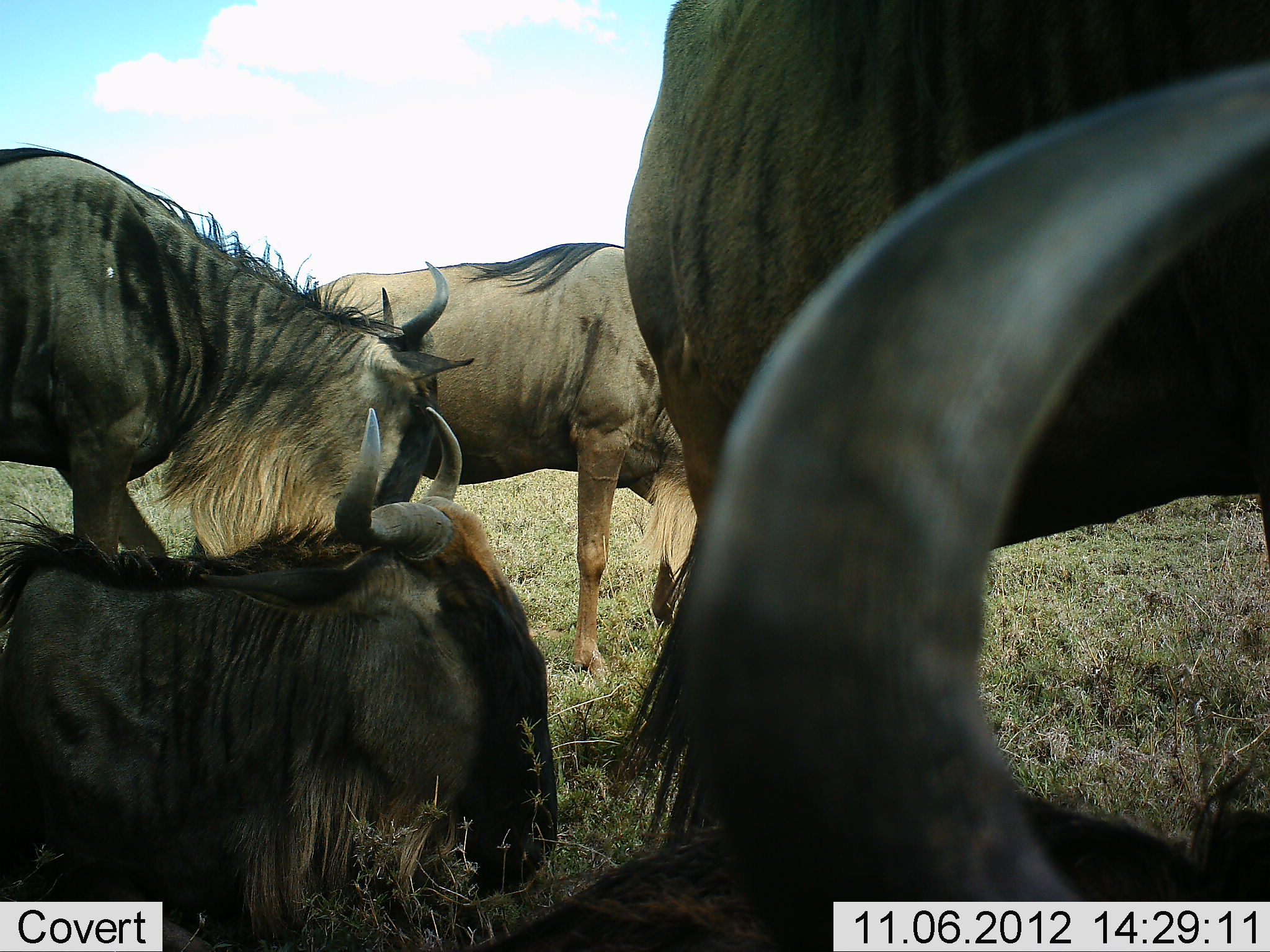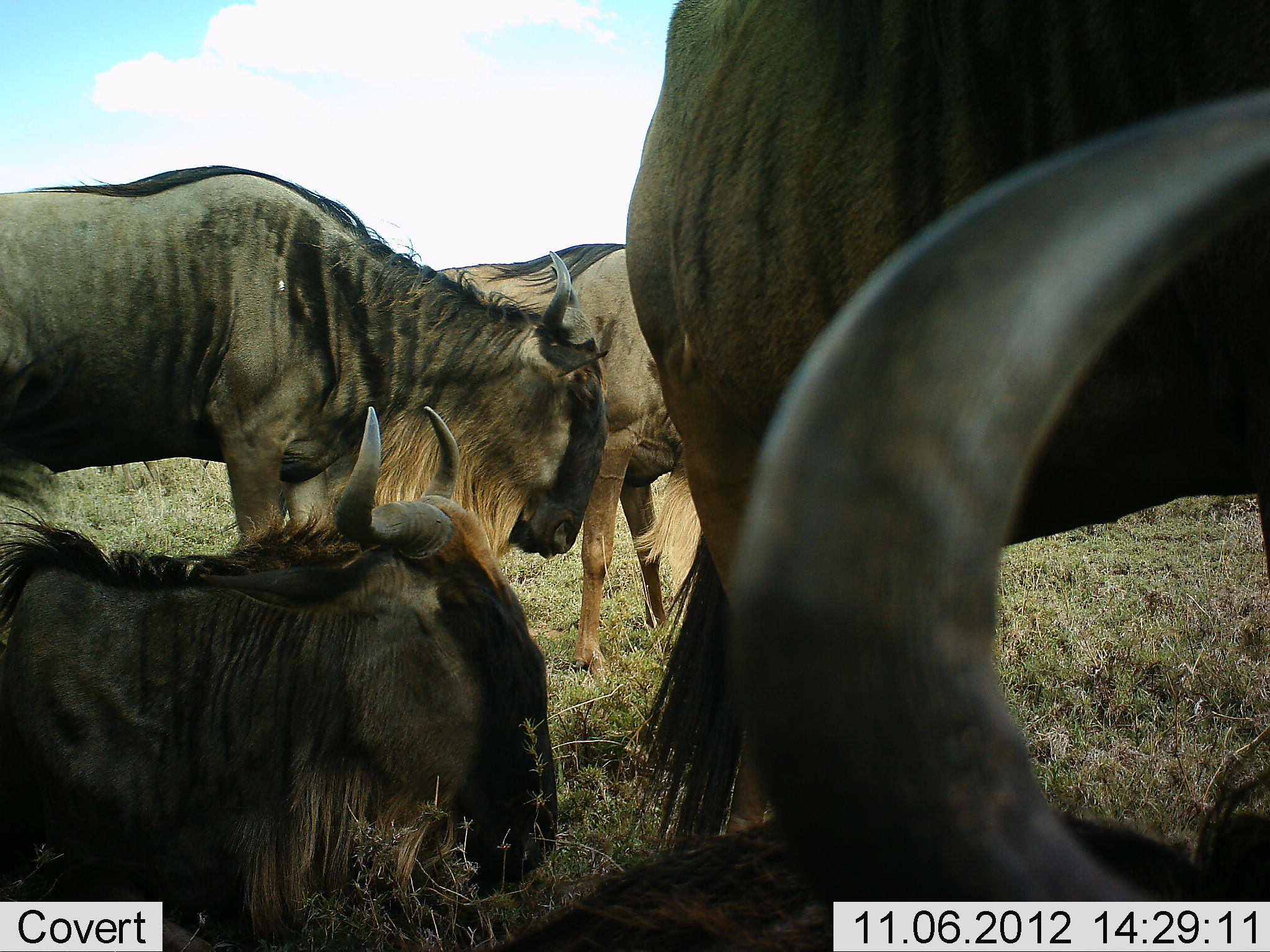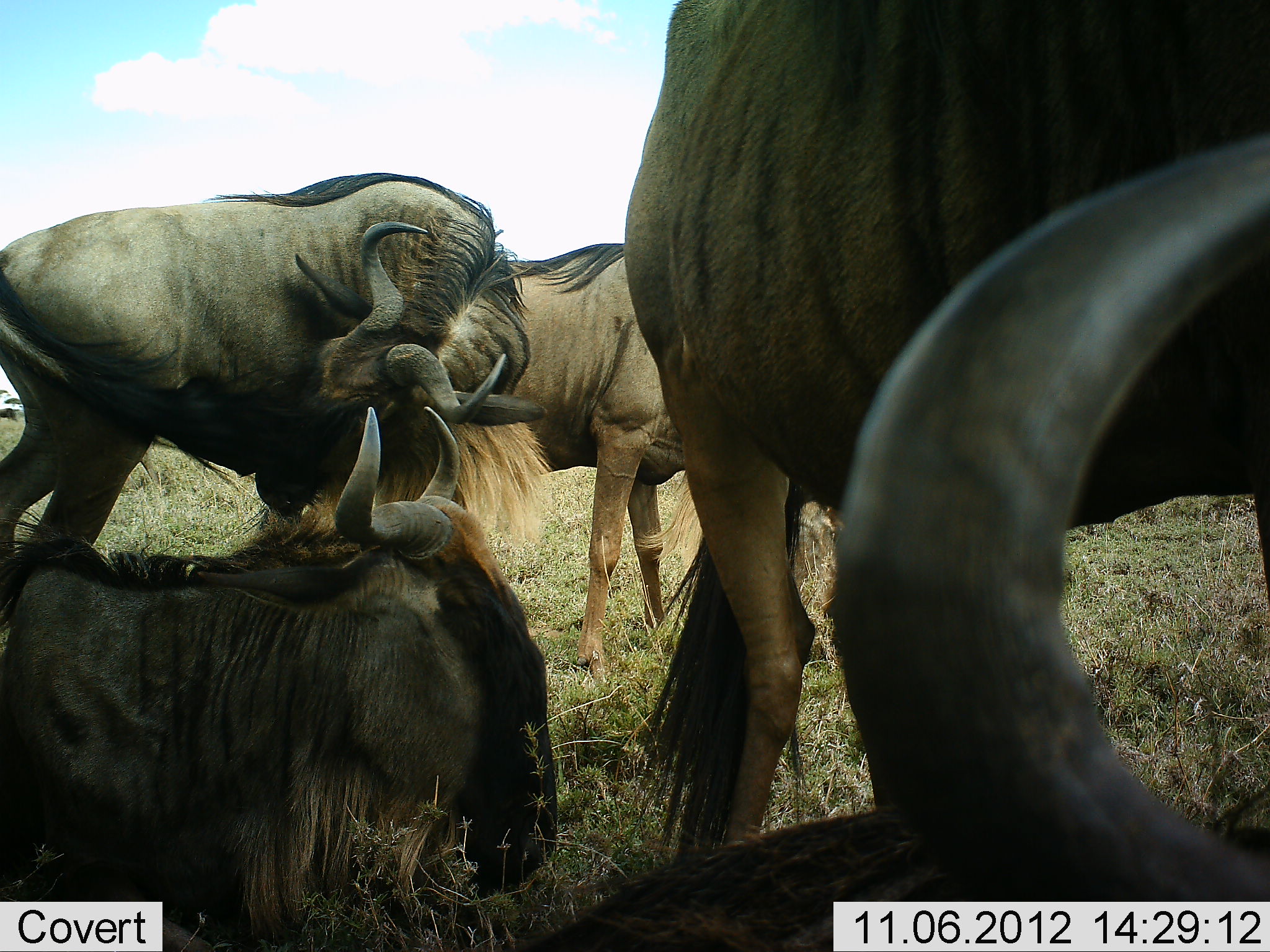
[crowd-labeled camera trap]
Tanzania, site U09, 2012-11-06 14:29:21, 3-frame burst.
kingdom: Animalia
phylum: Chordata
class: Mammalia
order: Artiodactyla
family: Bovidae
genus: Connochaetes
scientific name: Connochaetes taurinus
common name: blue wildebeest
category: wildebeest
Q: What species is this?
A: Wildebeest (blue wildebeest) (Connochaetes taurinus).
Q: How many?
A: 5.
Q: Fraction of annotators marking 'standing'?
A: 80%.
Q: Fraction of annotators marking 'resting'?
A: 100%.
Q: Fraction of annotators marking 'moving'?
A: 30%.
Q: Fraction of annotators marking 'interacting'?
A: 10%.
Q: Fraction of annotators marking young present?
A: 0%.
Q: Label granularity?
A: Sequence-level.